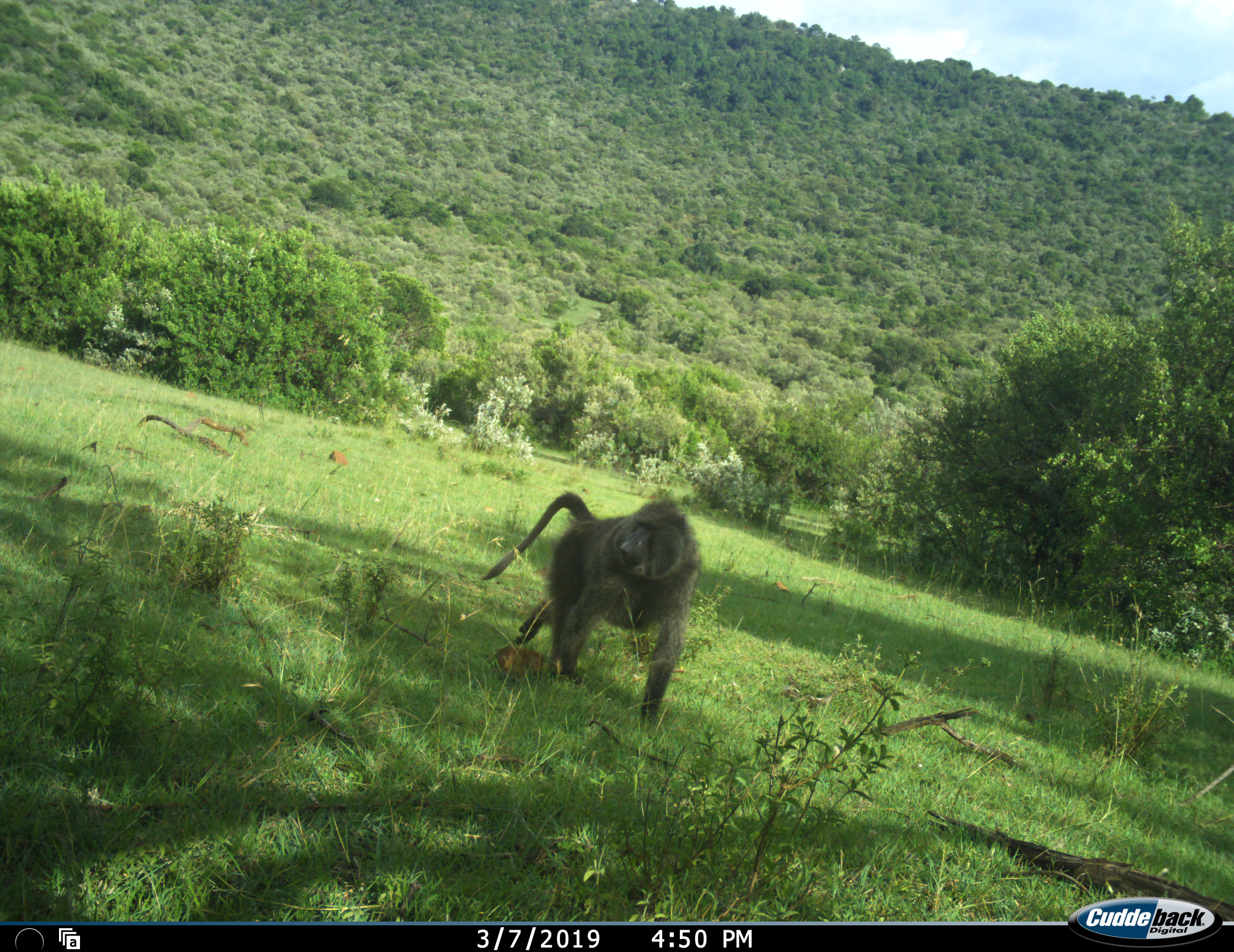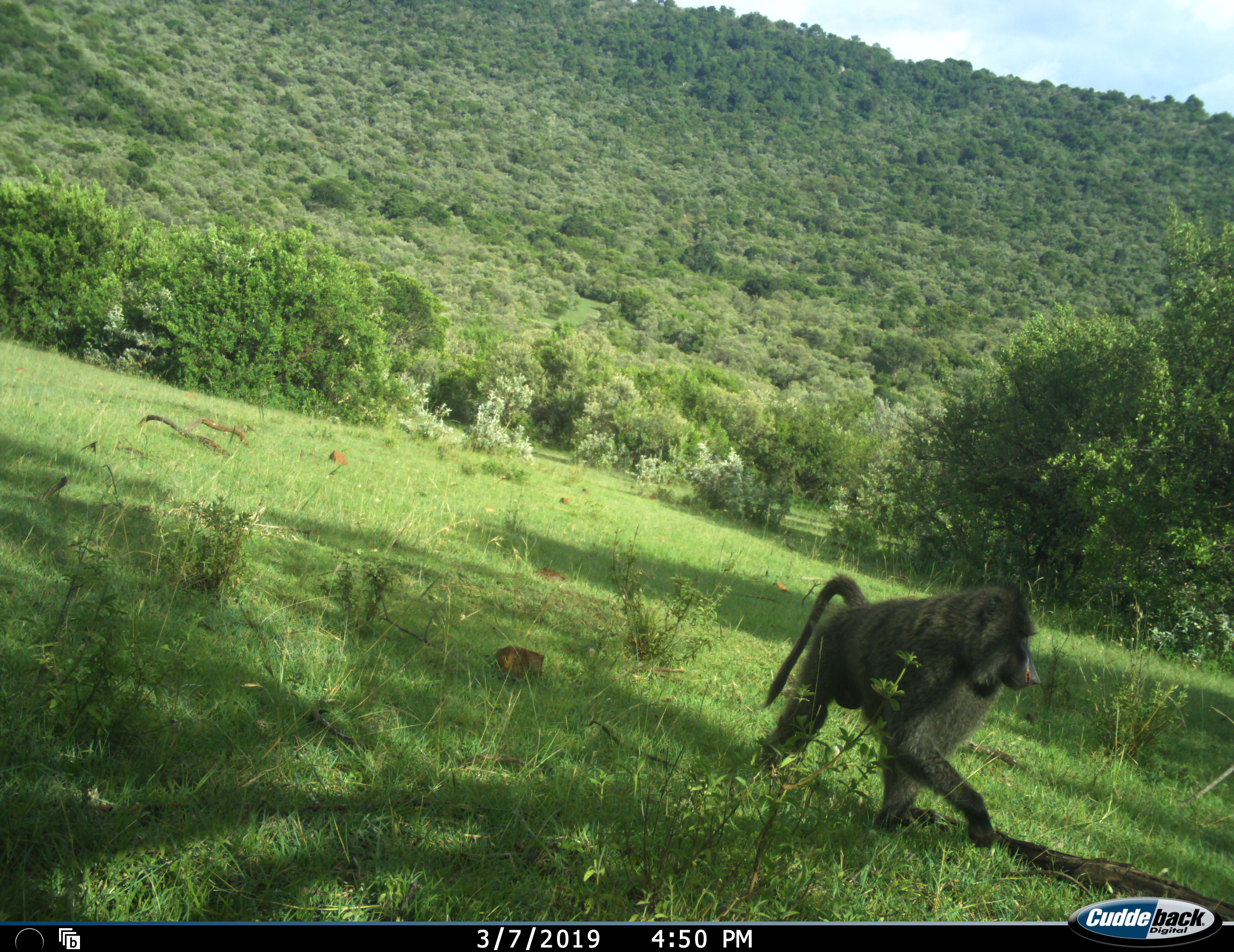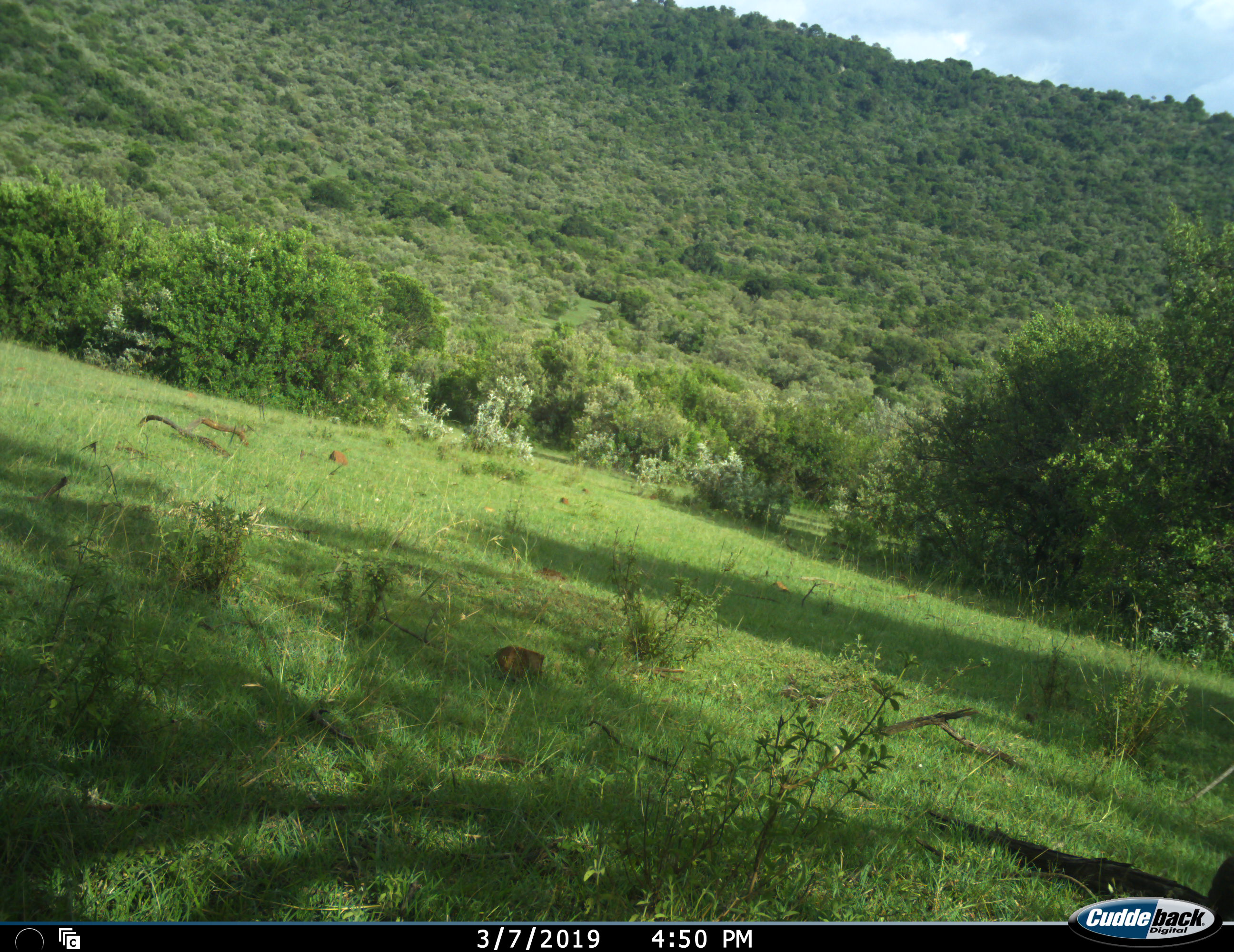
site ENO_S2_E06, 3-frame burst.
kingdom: Animalia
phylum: Chordata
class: Mammalia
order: Primates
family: Cercopithecidae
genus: Papio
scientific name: Papio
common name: baboon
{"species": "baboon (Papio)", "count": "1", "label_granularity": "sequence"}